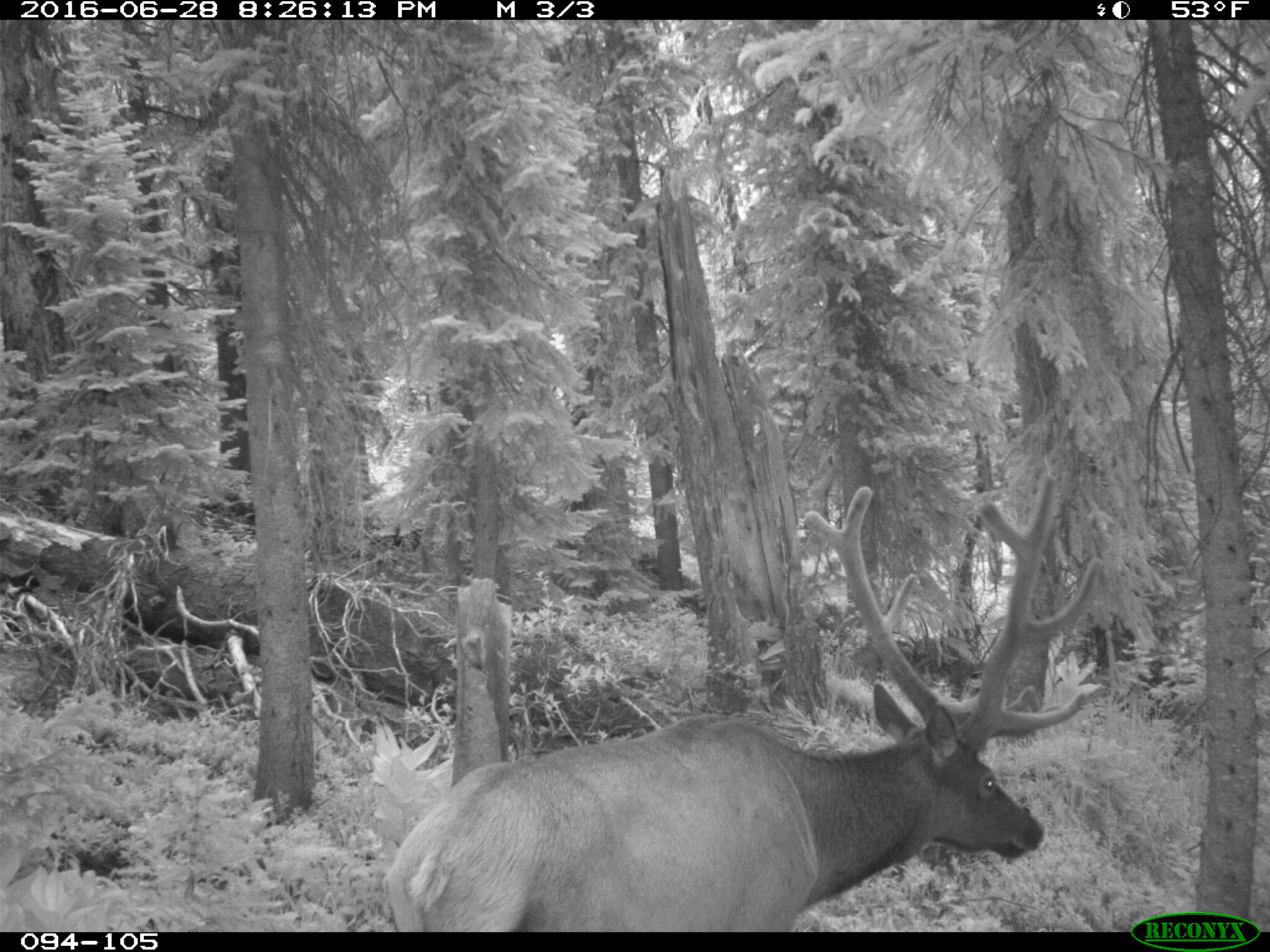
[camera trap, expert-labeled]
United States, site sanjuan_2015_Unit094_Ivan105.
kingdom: Animalia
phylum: Chordata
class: Mammalia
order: Artiodactyla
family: Cervidae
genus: Cervus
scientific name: Cervus elaphus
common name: red deer